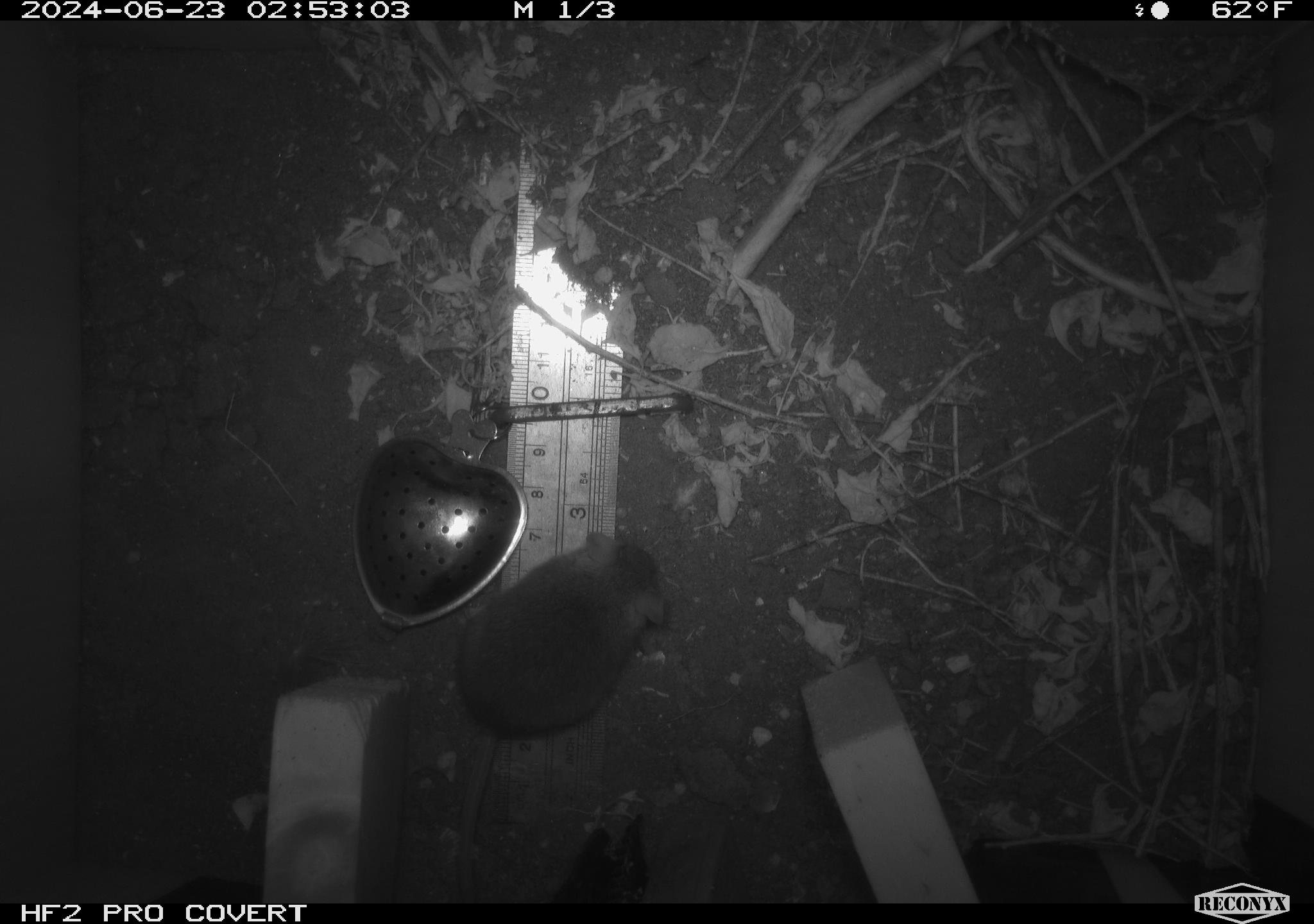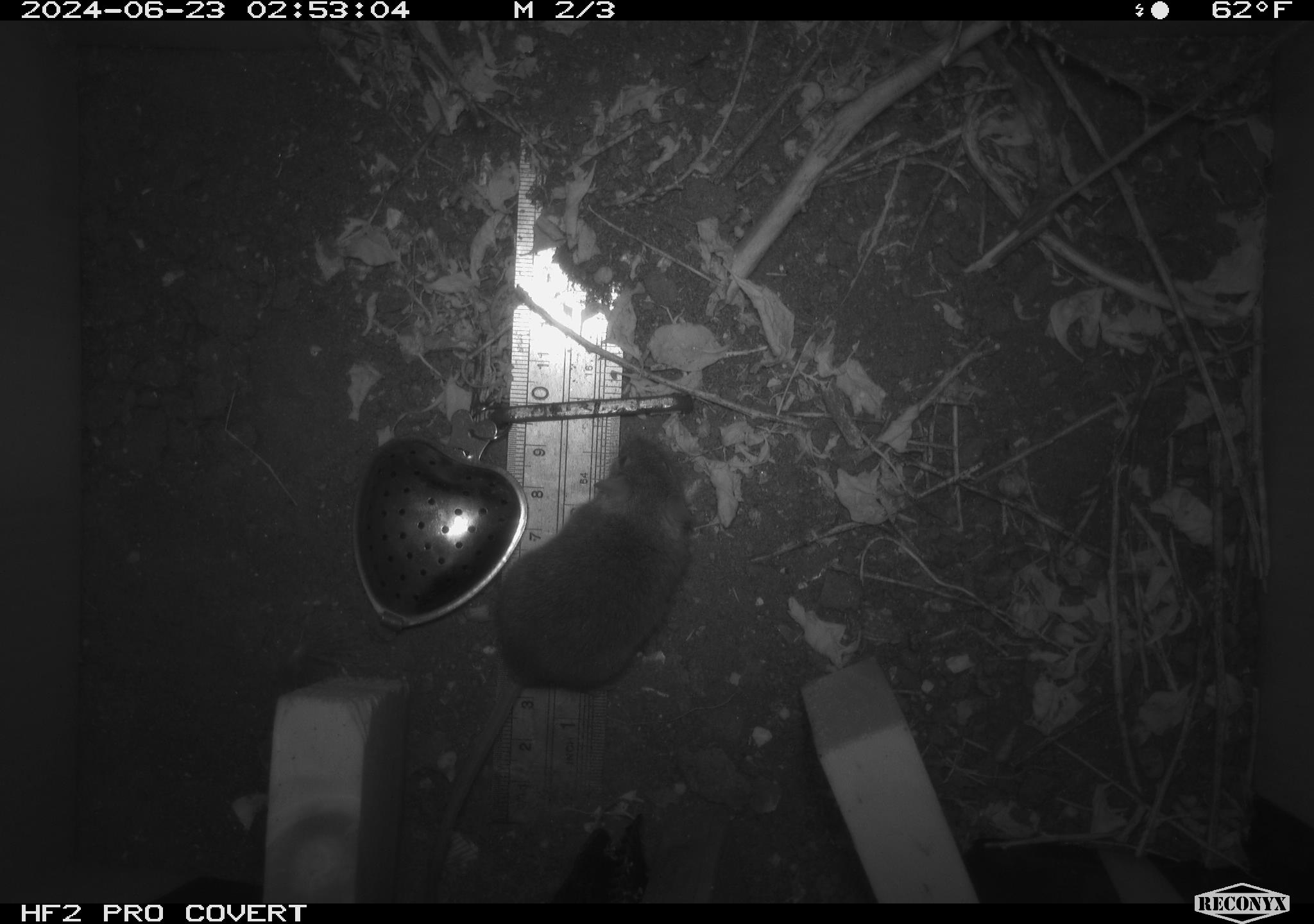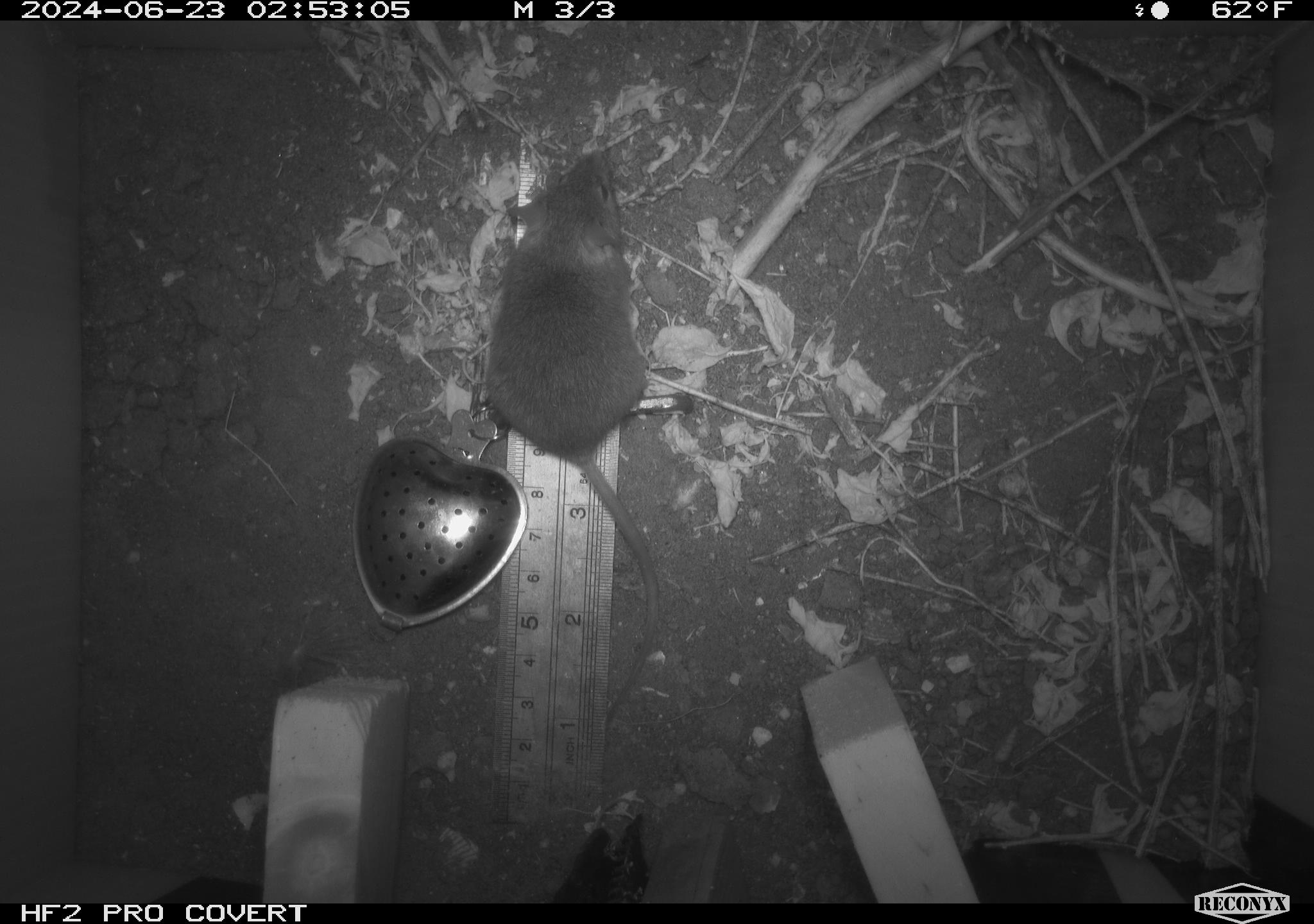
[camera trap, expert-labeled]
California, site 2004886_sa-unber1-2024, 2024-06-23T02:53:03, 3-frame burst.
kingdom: Animalia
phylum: Chordata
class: Mammalia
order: Rodentia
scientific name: Rodentia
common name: mouse species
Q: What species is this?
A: Mouse species (Rodentia).